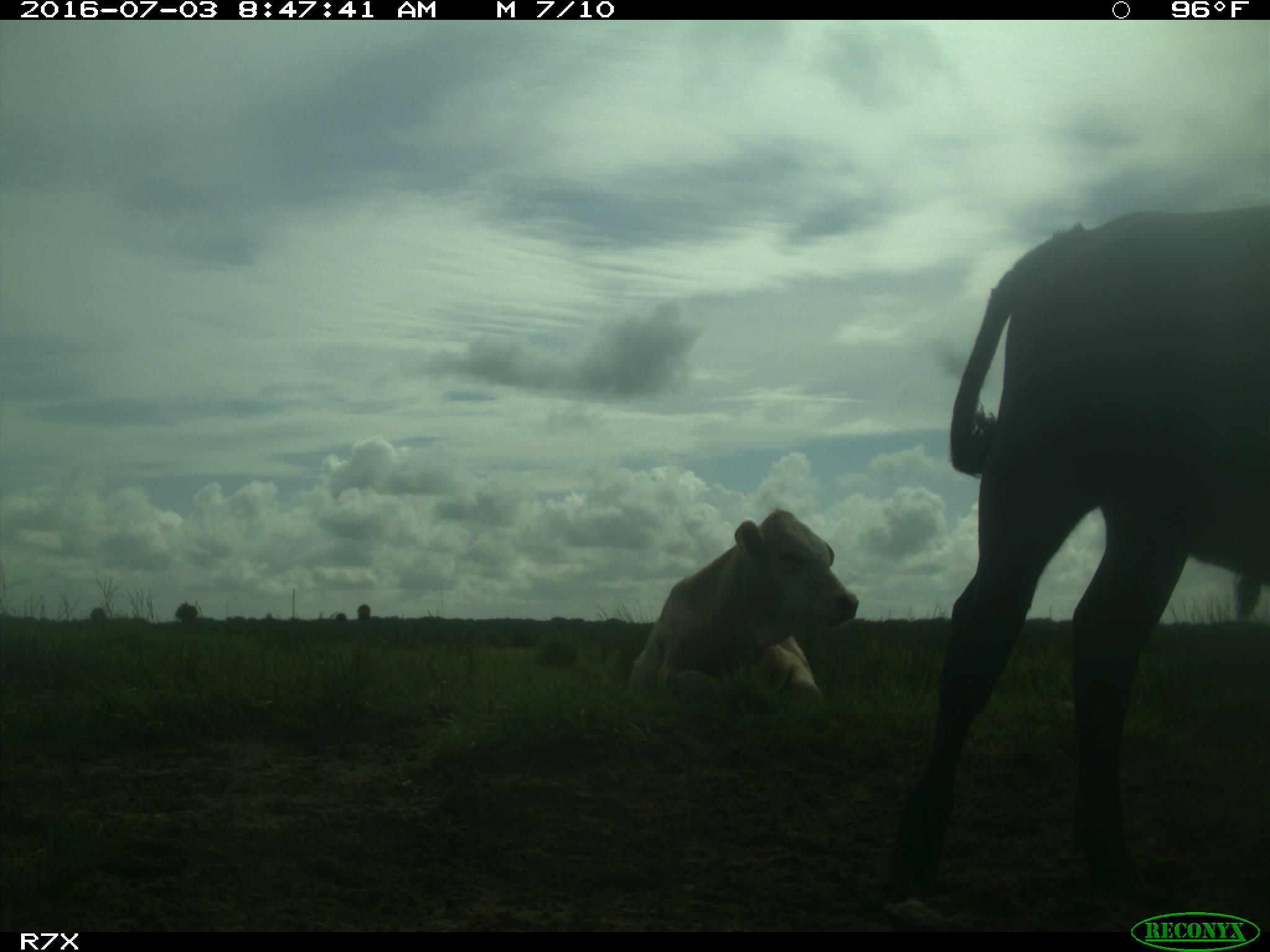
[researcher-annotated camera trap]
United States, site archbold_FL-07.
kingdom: Animalia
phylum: Chordata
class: Mammalia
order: Artiodactyla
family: Bovidae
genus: Bos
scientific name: Bos taurus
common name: domestic cow